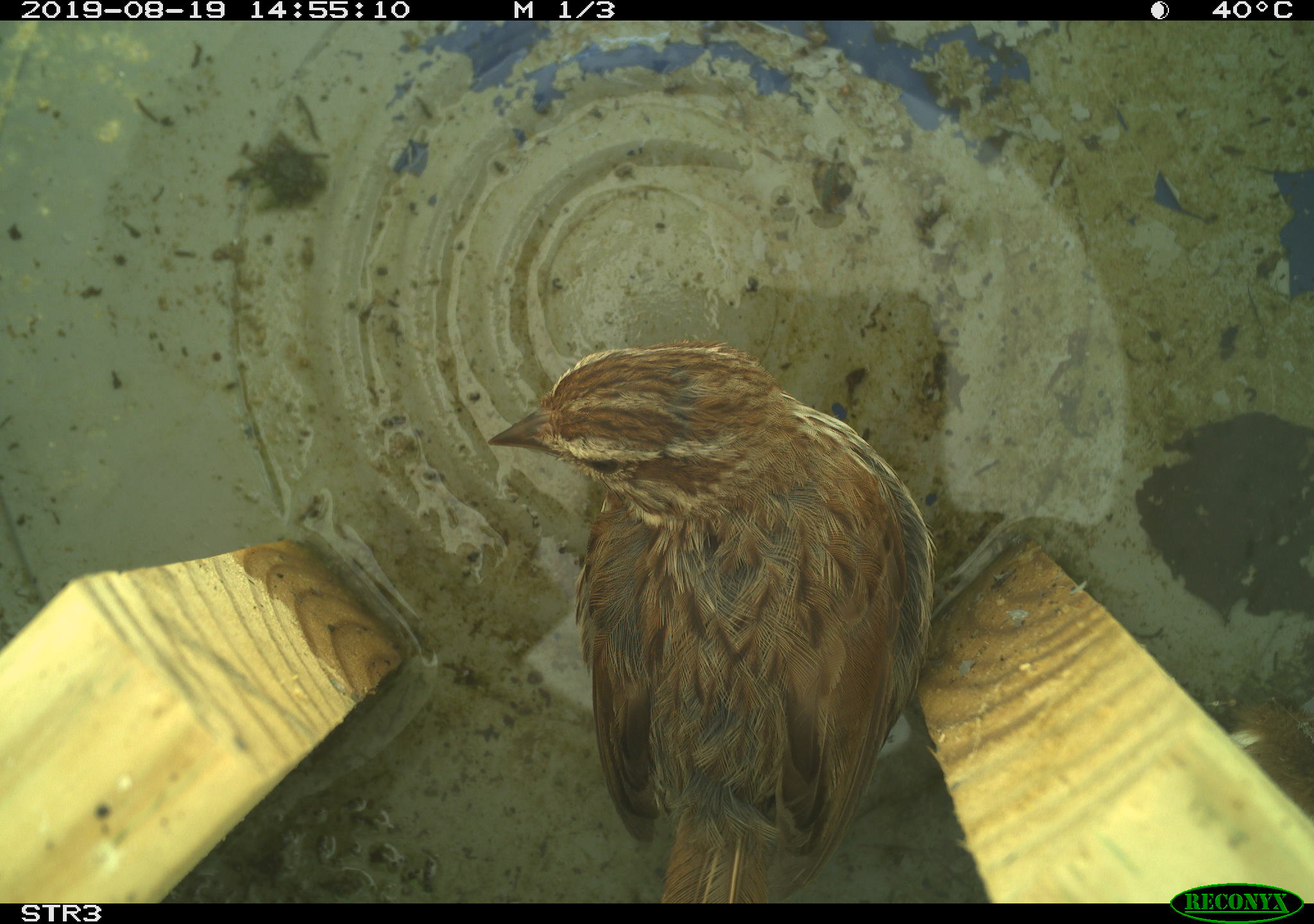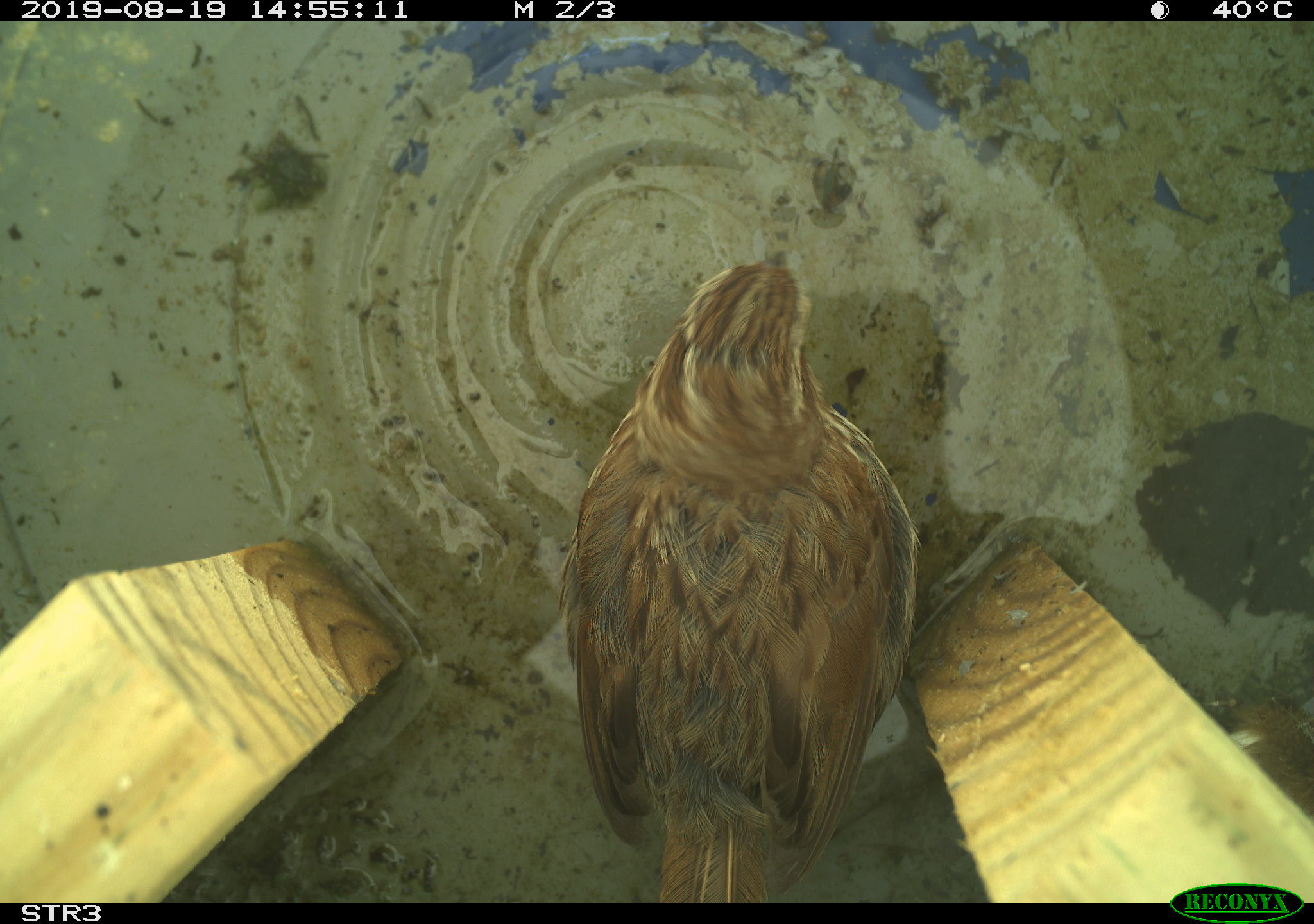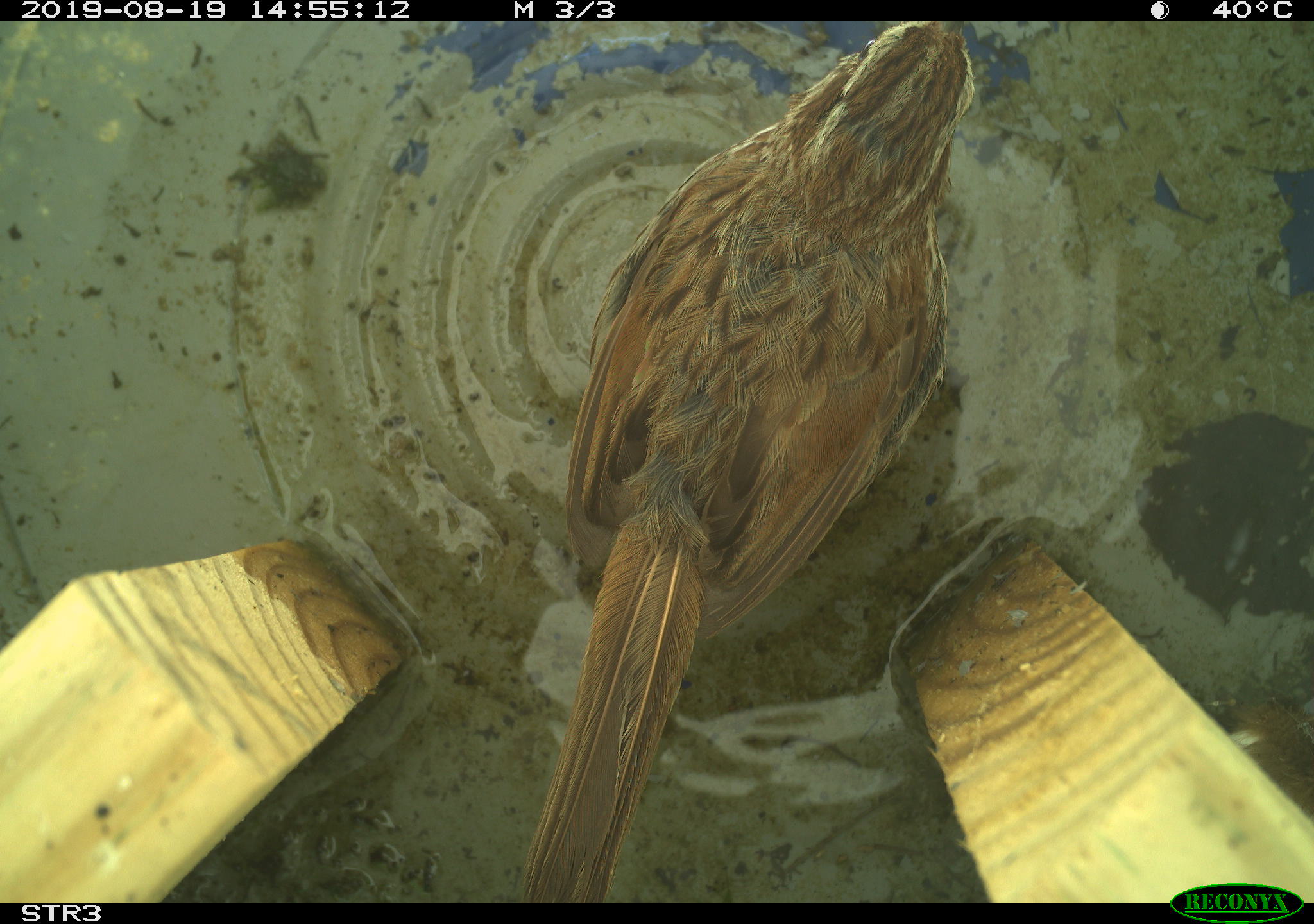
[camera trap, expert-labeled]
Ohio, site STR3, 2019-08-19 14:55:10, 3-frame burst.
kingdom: Animalia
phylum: Chordata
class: Aves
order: Passeriformes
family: Passerellidae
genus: Melospiza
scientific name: Melospiza melodia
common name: song sparrow